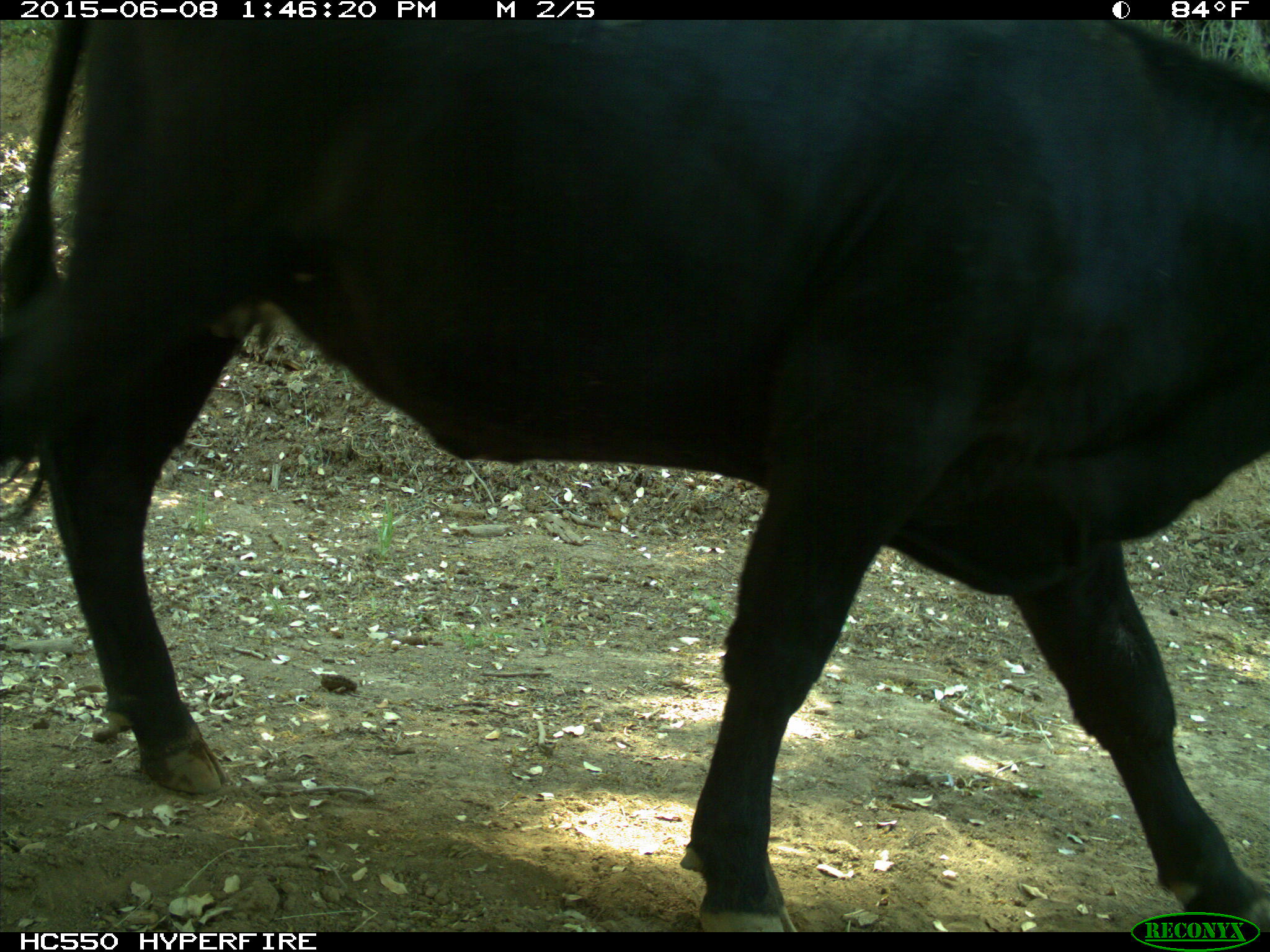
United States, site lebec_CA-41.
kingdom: Animalia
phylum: Chordata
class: Mammalia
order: Artiodactyla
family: Bovidae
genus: Bos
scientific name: Bos taurus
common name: domestic cow